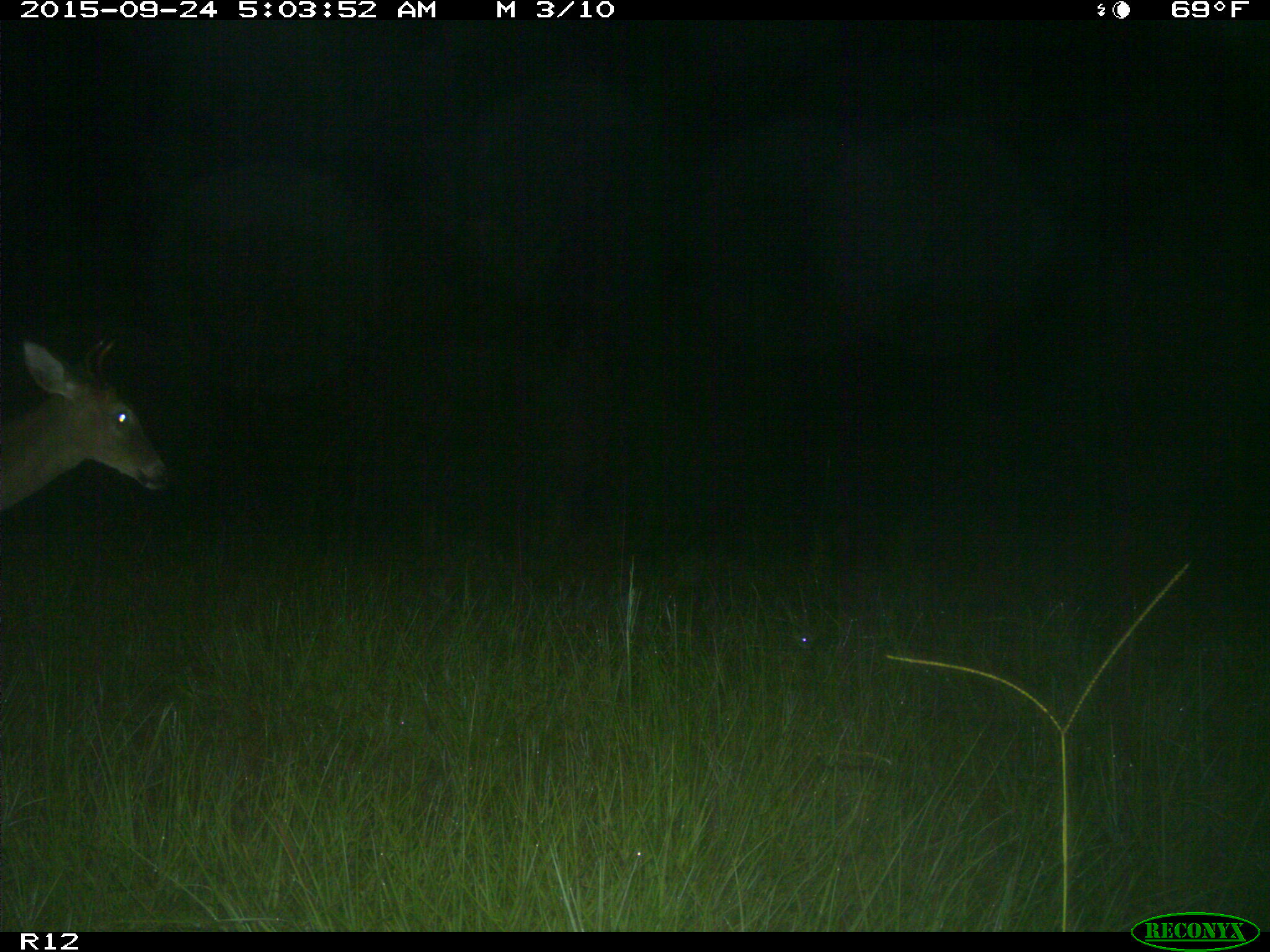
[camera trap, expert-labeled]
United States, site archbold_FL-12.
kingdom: Animalia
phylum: Chordata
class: Mammalia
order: Artiodactyla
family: Cervidae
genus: Odocoileus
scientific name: Odocoileus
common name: deer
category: unidentified deer